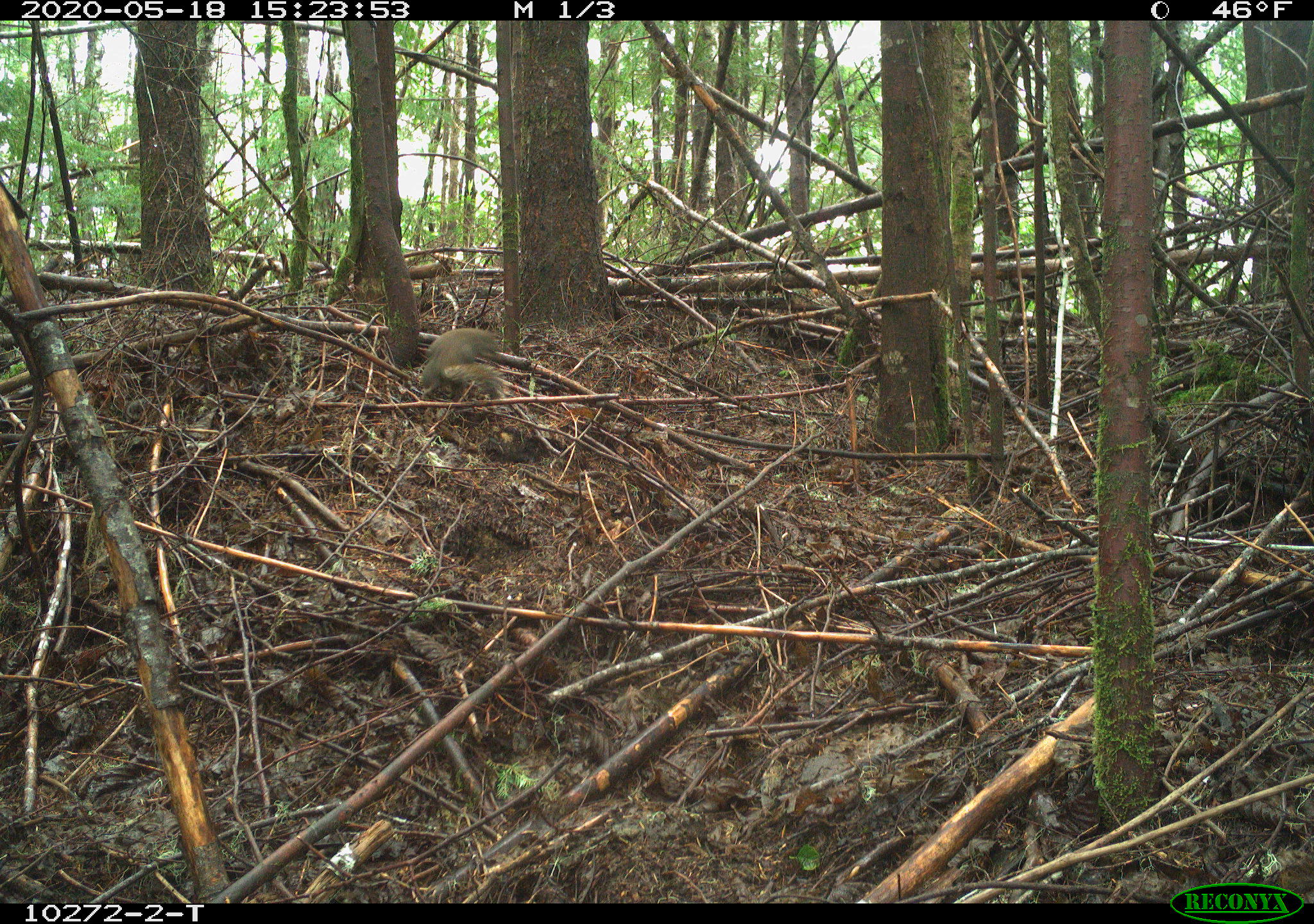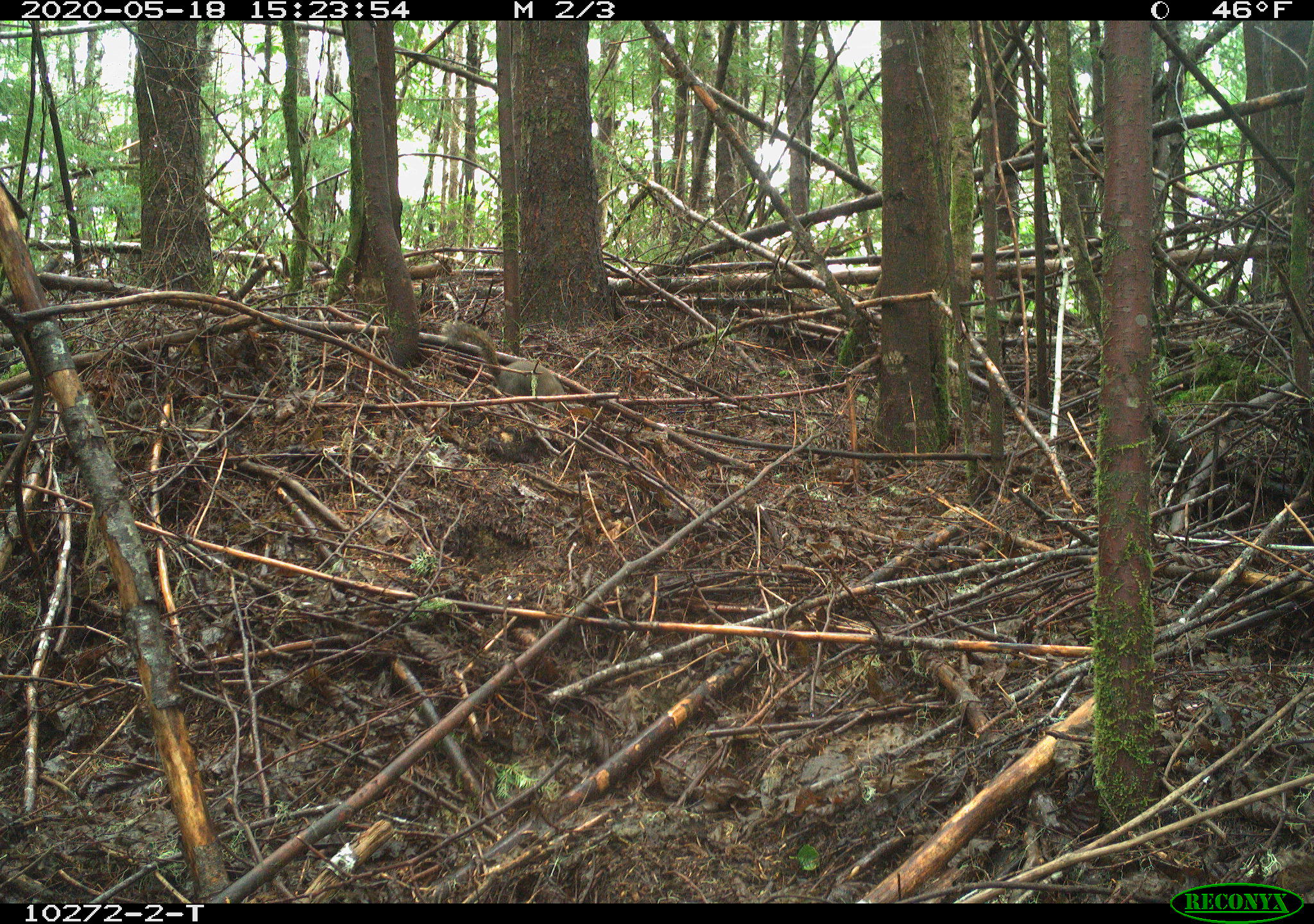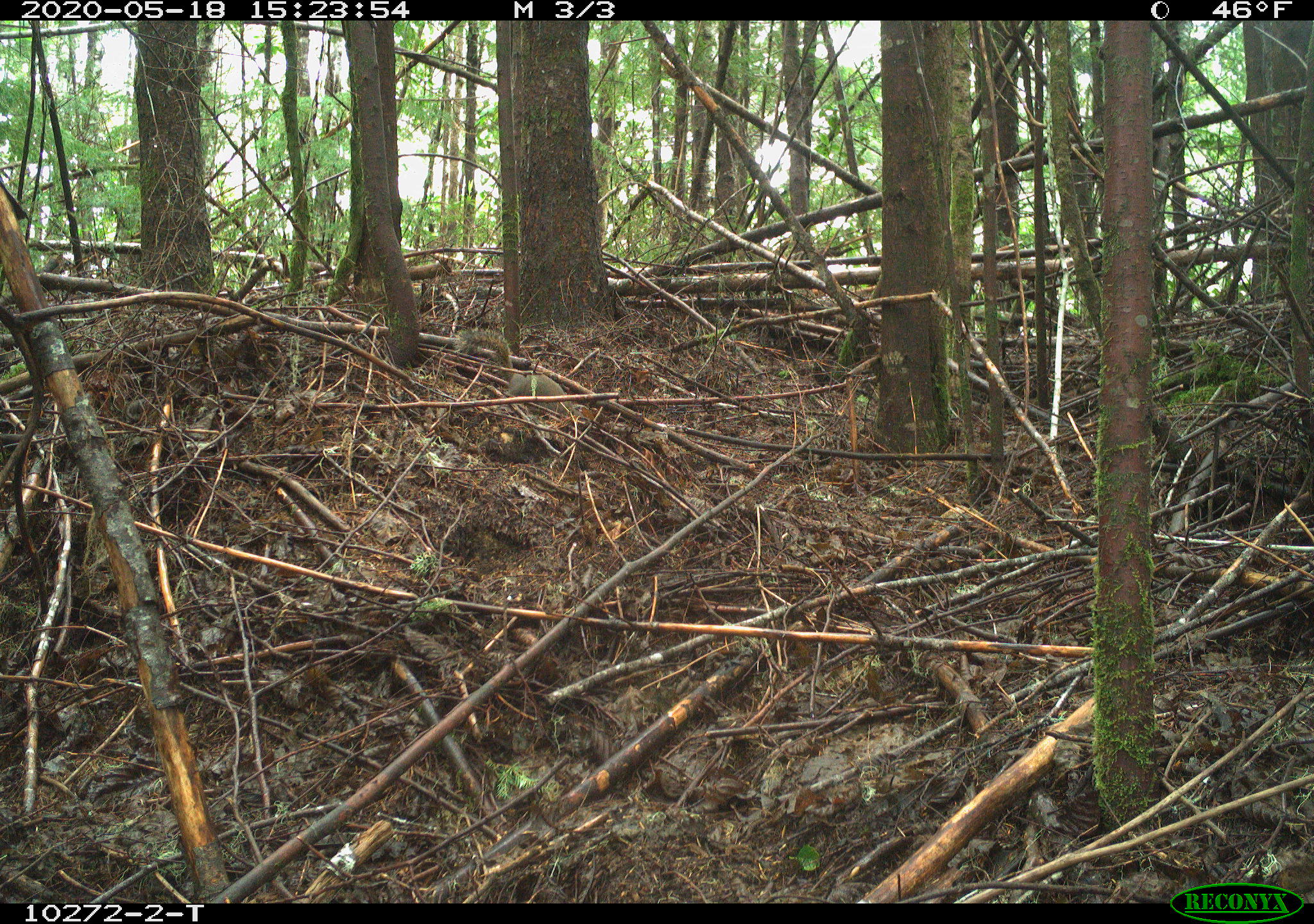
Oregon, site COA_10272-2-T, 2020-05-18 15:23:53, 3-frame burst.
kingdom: Animalia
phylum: Chordata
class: Mammalia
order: Rodentia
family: Sciuridae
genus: Tamiasciurus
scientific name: Tamiasciurus douglasii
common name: douglas squirrel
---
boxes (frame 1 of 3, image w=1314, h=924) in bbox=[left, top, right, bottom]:
douglas squirrel: bbox=[416, 327, 507, 406]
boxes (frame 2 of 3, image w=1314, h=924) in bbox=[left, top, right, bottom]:
douglas squirrel: bbox=[444, 317, 570, 404]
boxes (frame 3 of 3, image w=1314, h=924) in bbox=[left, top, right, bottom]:
douglas squirrel: bbox=[451, 323, 564, 399]